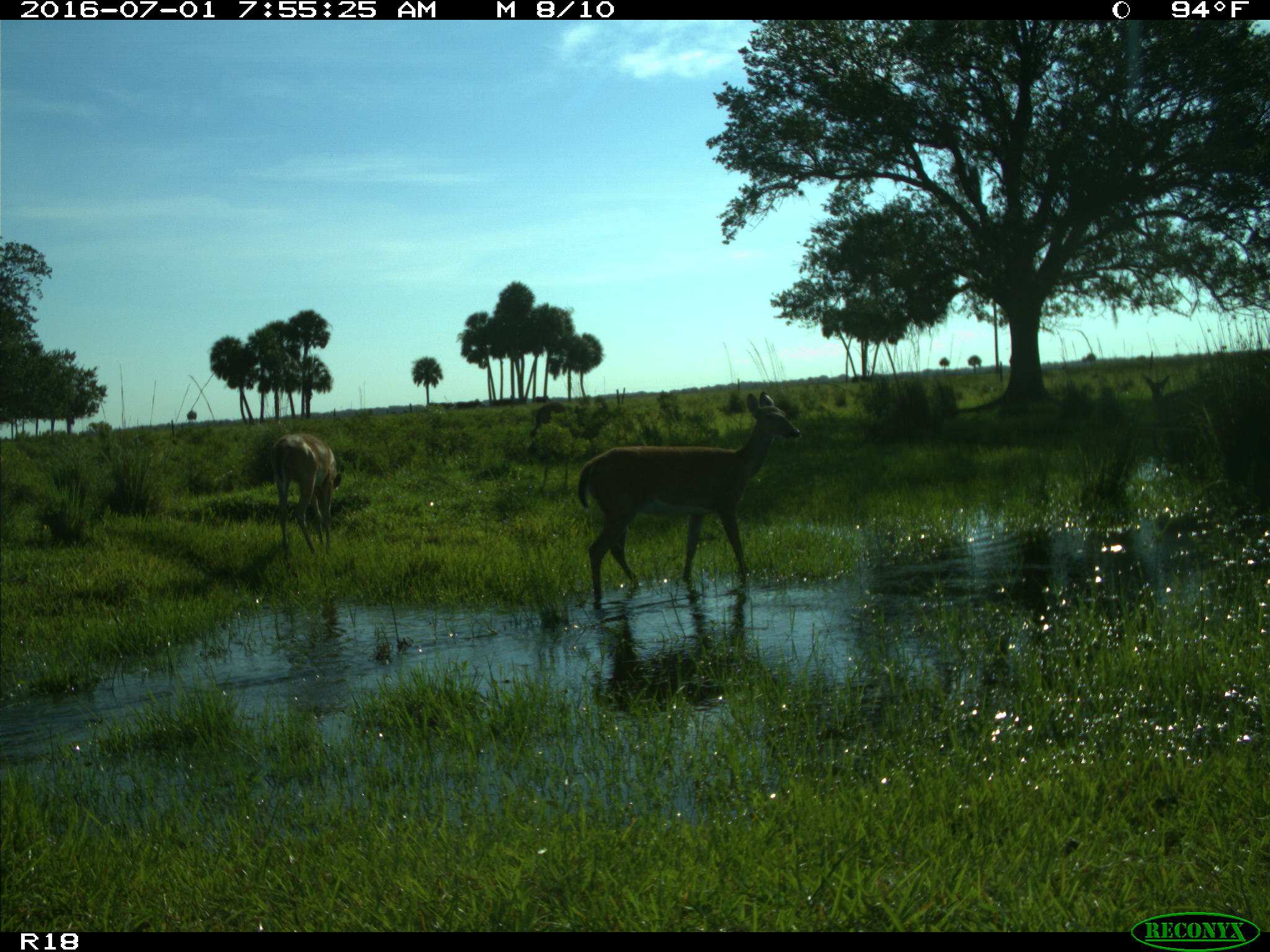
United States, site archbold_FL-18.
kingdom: Animalia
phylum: Chordata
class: Mammalia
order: Artiodactyla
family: Cervidae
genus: Odocoileus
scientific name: Odocoileus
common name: deer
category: unidentified deer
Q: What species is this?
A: Unidentified deer (deer) (Odocoileus).